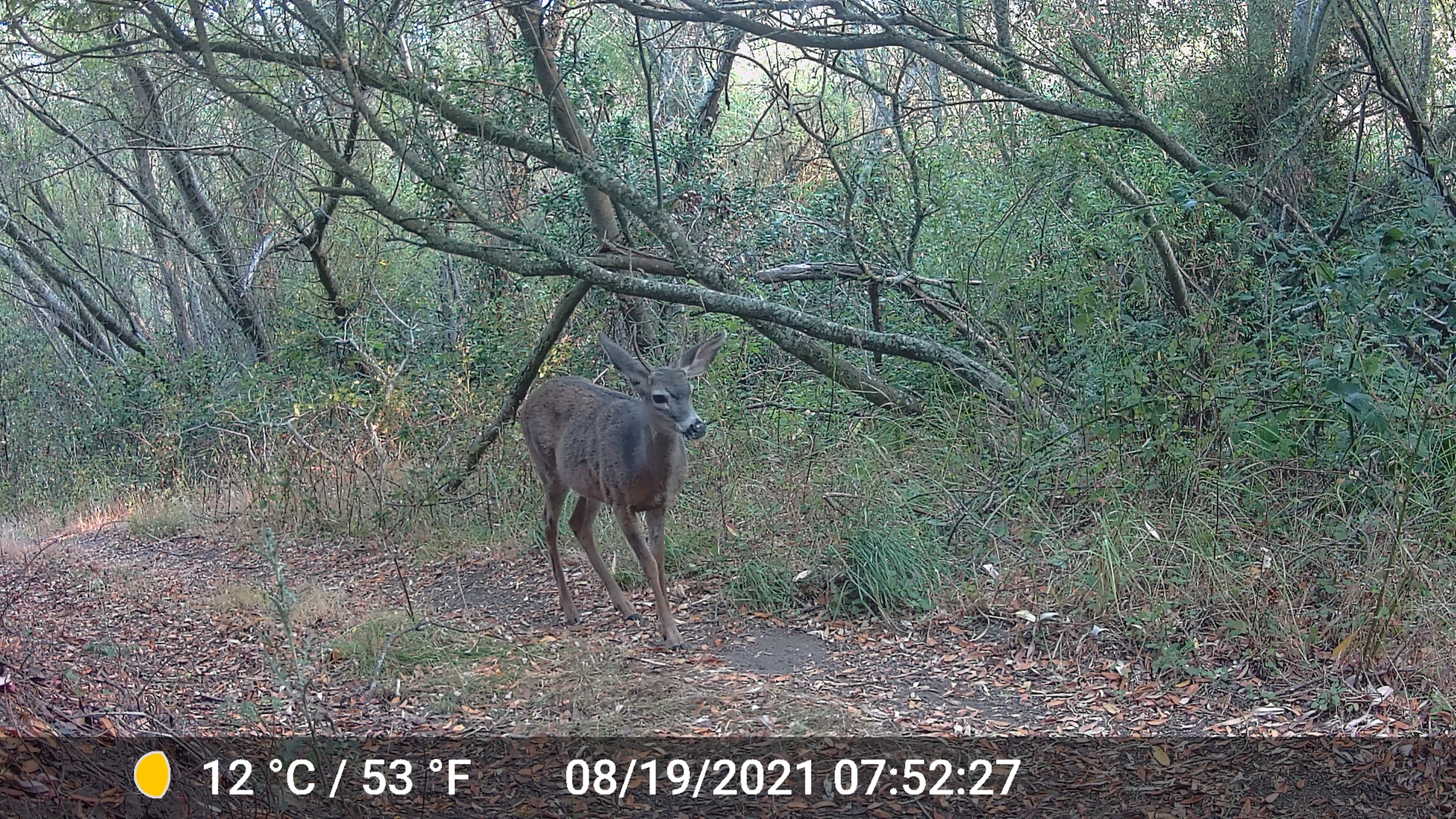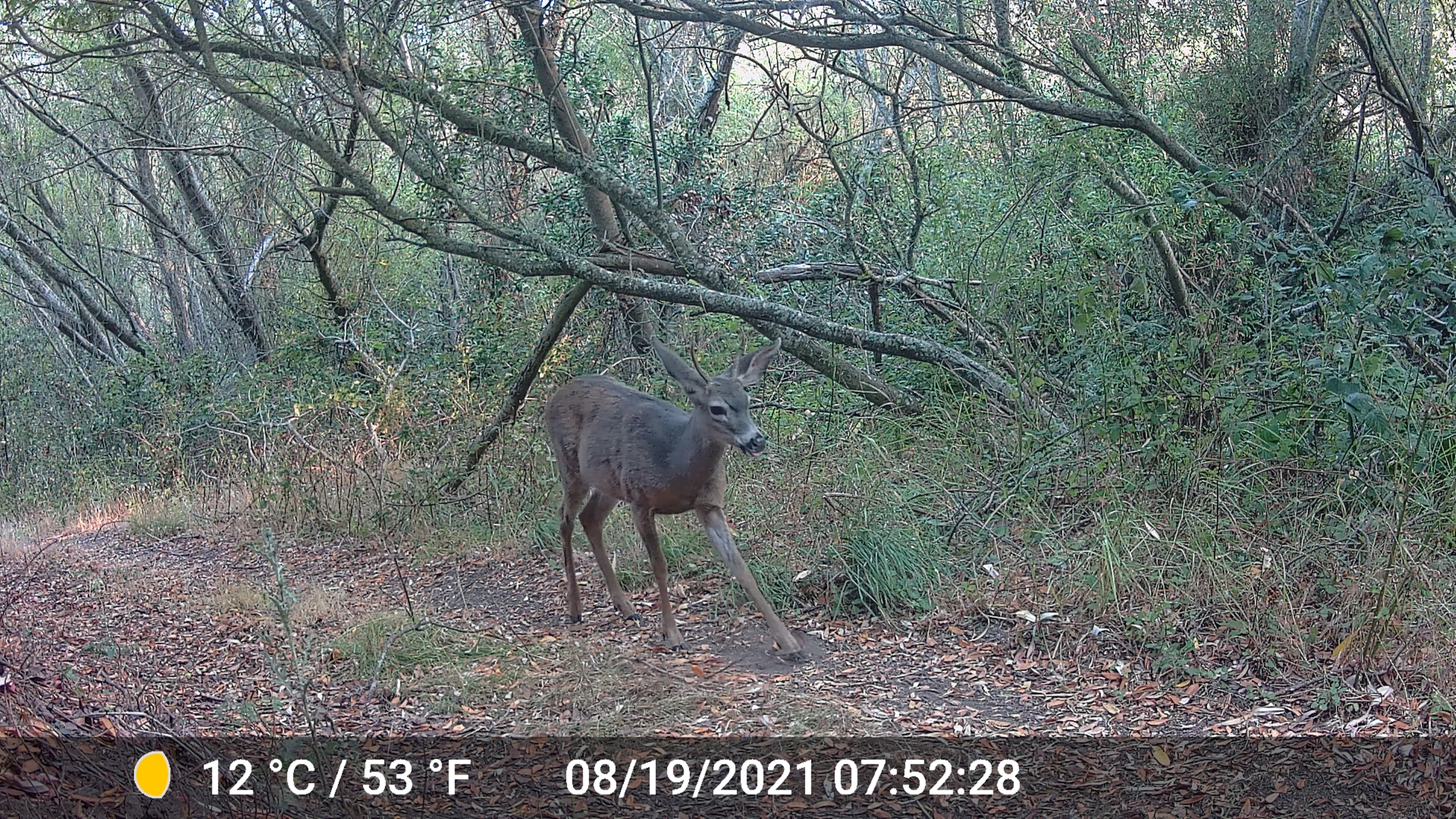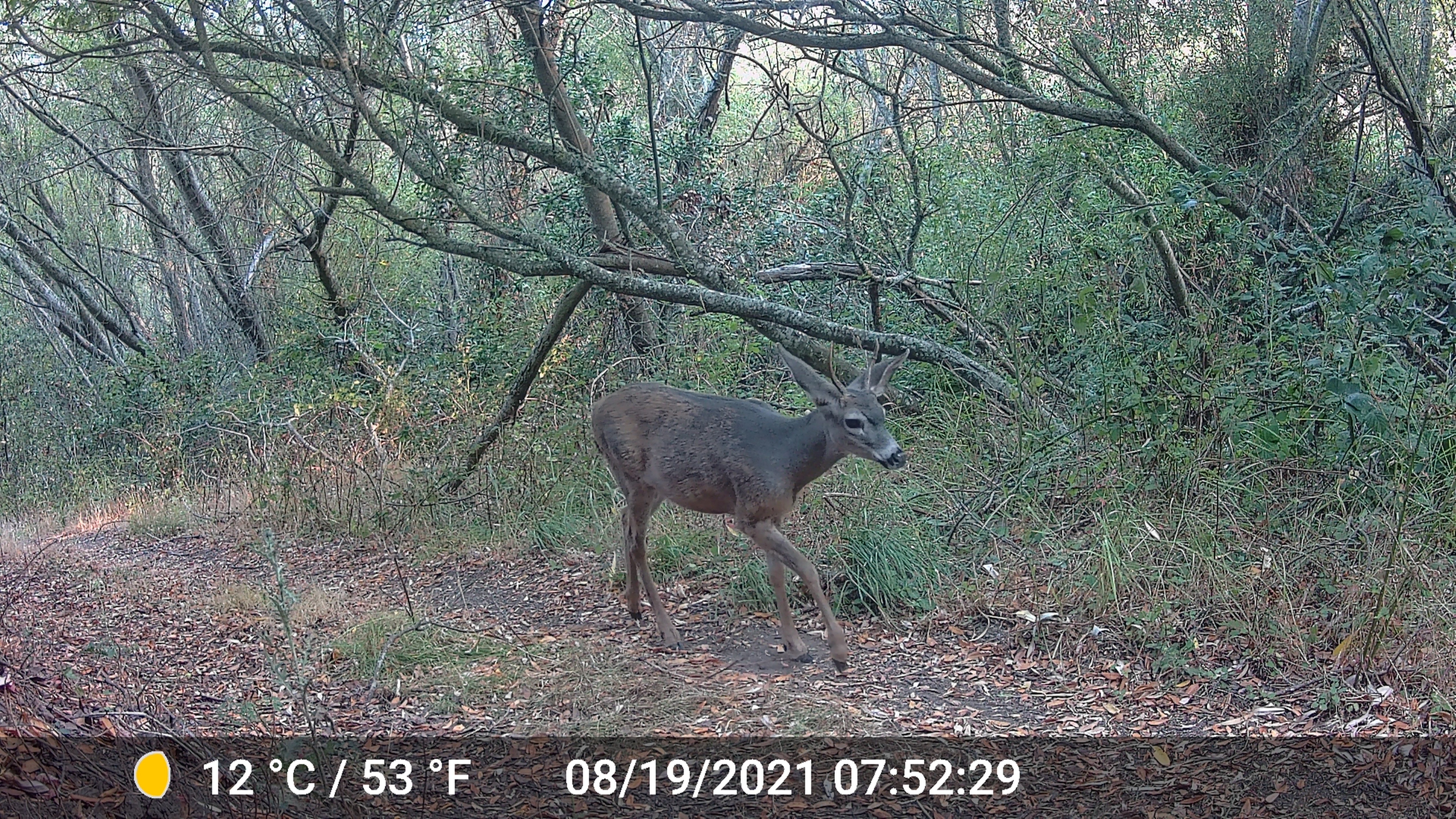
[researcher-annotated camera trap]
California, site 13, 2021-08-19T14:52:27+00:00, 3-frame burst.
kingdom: Animalia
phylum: Chordata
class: Mammalia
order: Artiodactyla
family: Cervidae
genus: Odocoileus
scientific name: Odocoileus hemionus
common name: mule deer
Mule deer (Odocoileus hemionus).